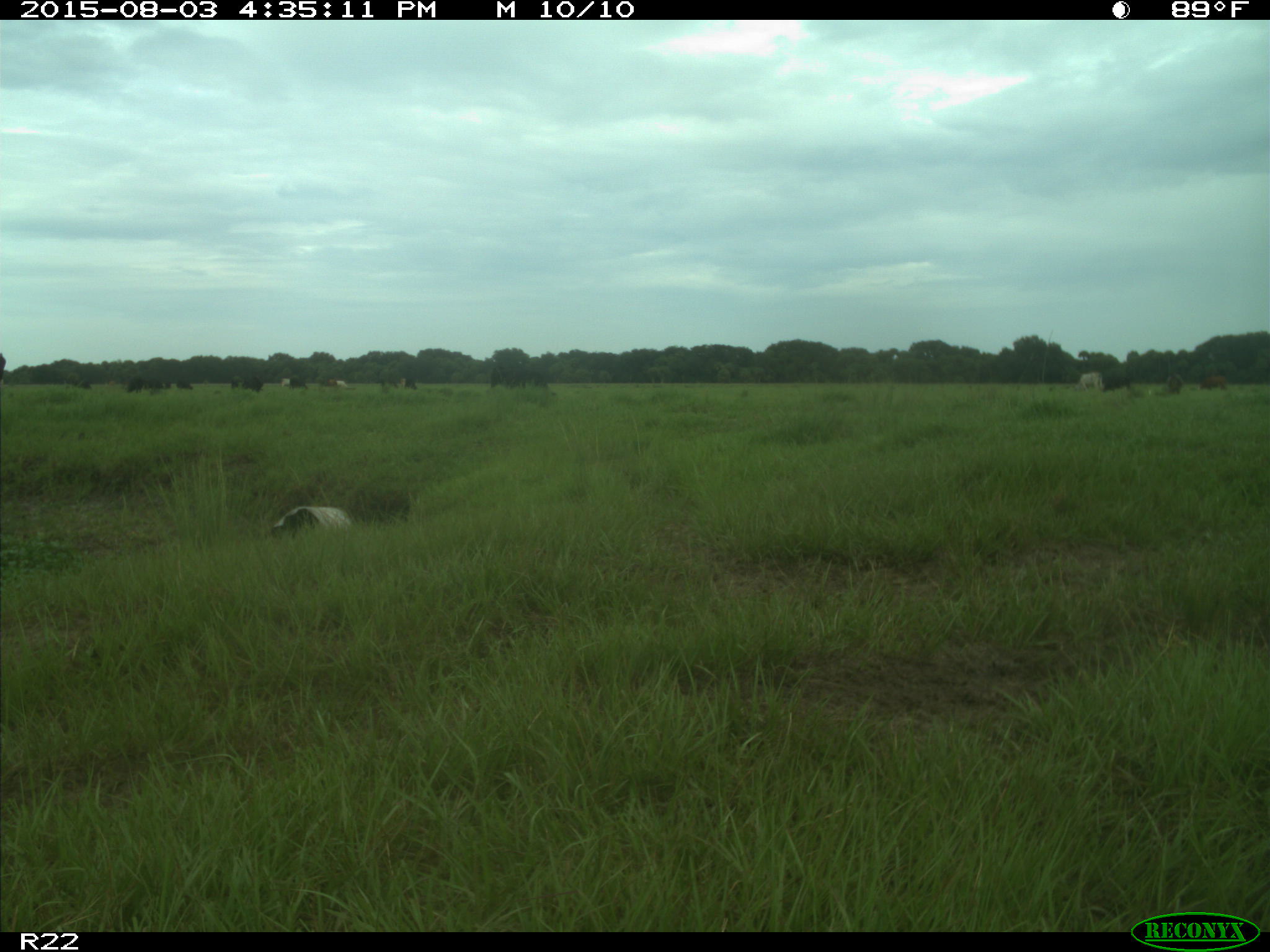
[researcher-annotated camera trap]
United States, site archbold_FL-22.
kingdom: Animalia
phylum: Chordata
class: Mammalia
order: Artiodactyla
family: Bovidae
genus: Bos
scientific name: Bos taurus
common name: domestic cow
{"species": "Bos taurus (domestic cow)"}